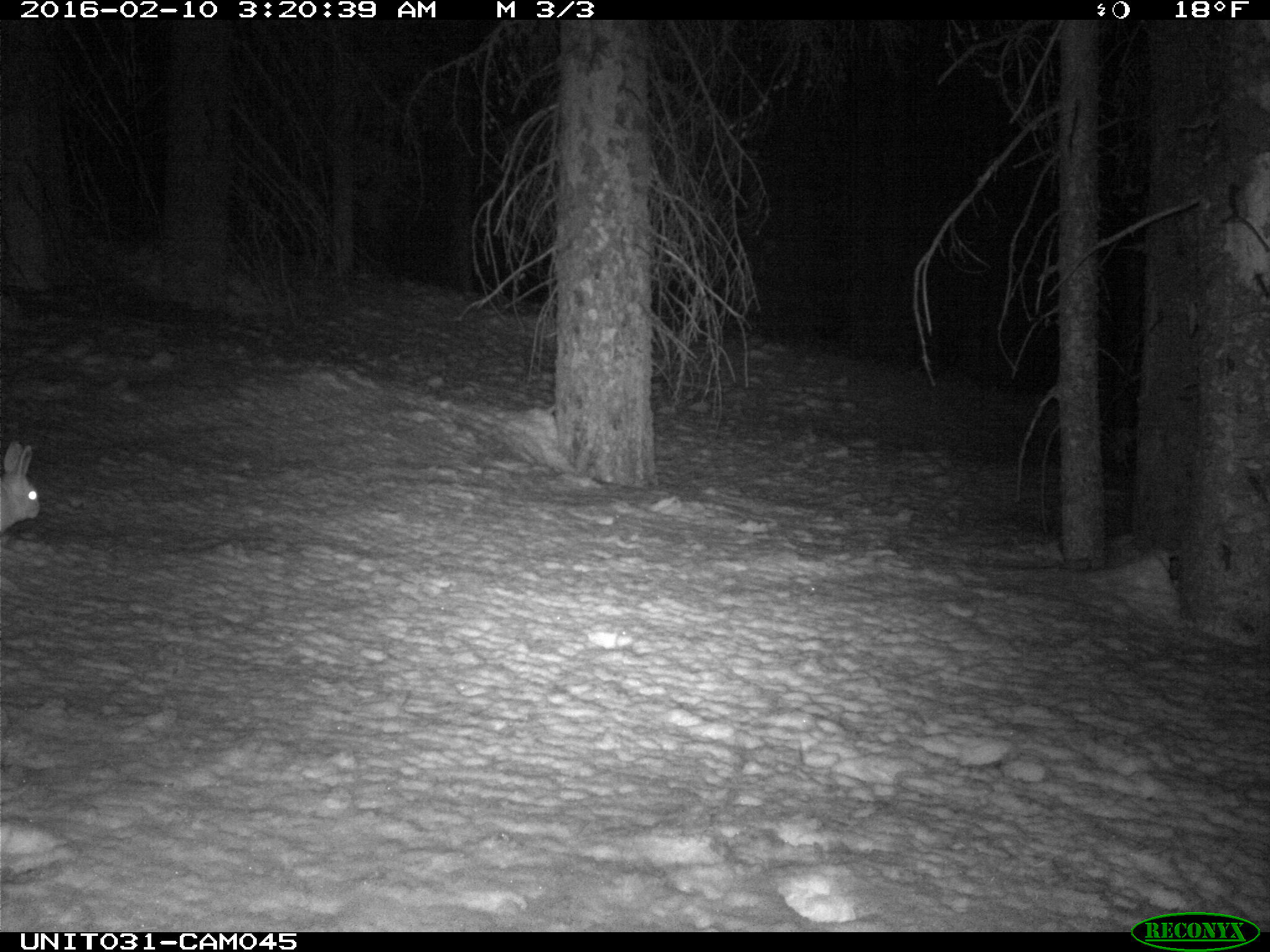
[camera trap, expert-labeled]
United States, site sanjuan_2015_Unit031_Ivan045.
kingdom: Animalia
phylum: Chordata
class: Mammalia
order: Lagomorpha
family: Leporidae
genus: Lepus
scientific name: Lepus americanus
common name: snowshoe hare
Lepus americanus (snowshoe hare).